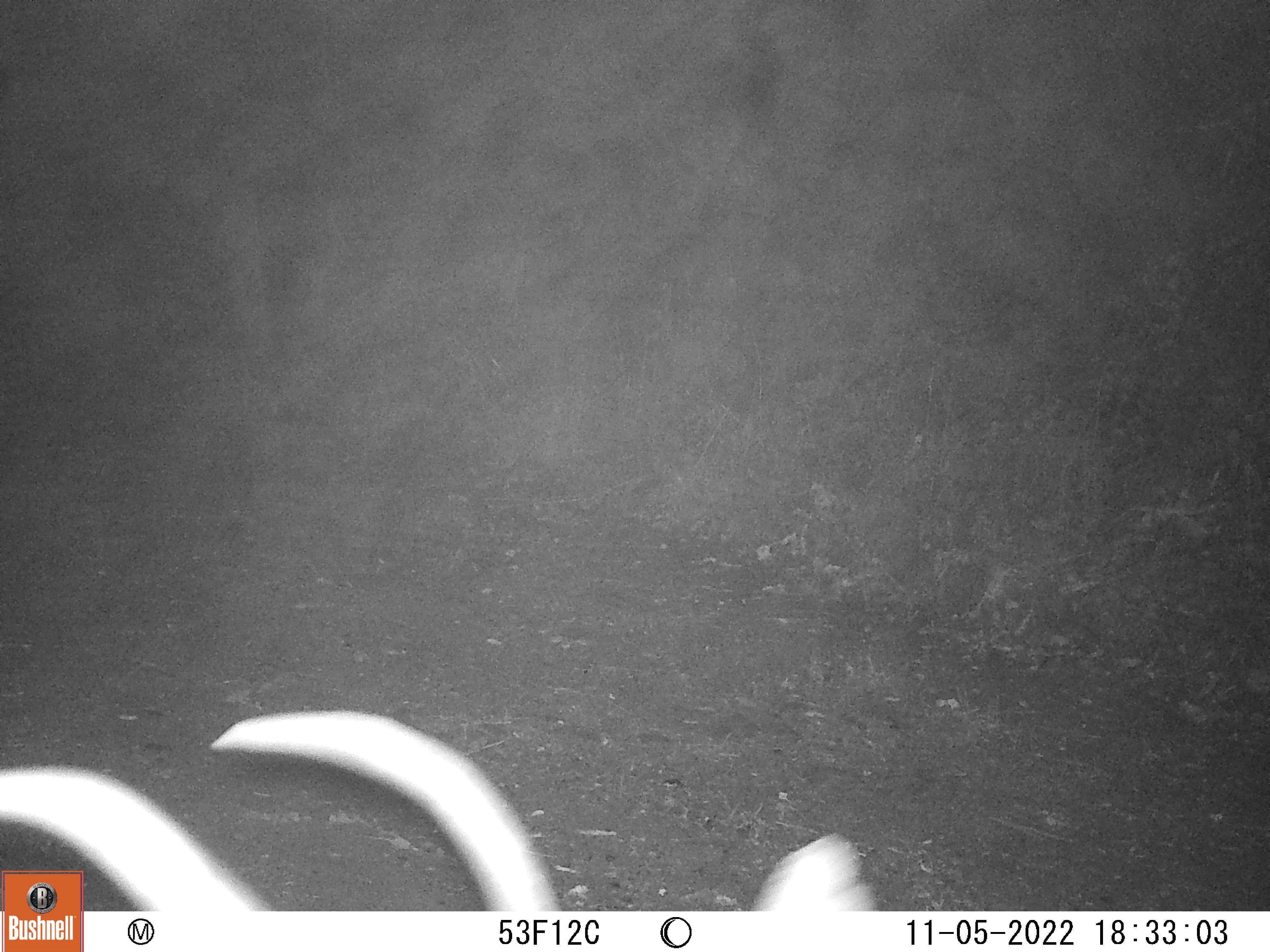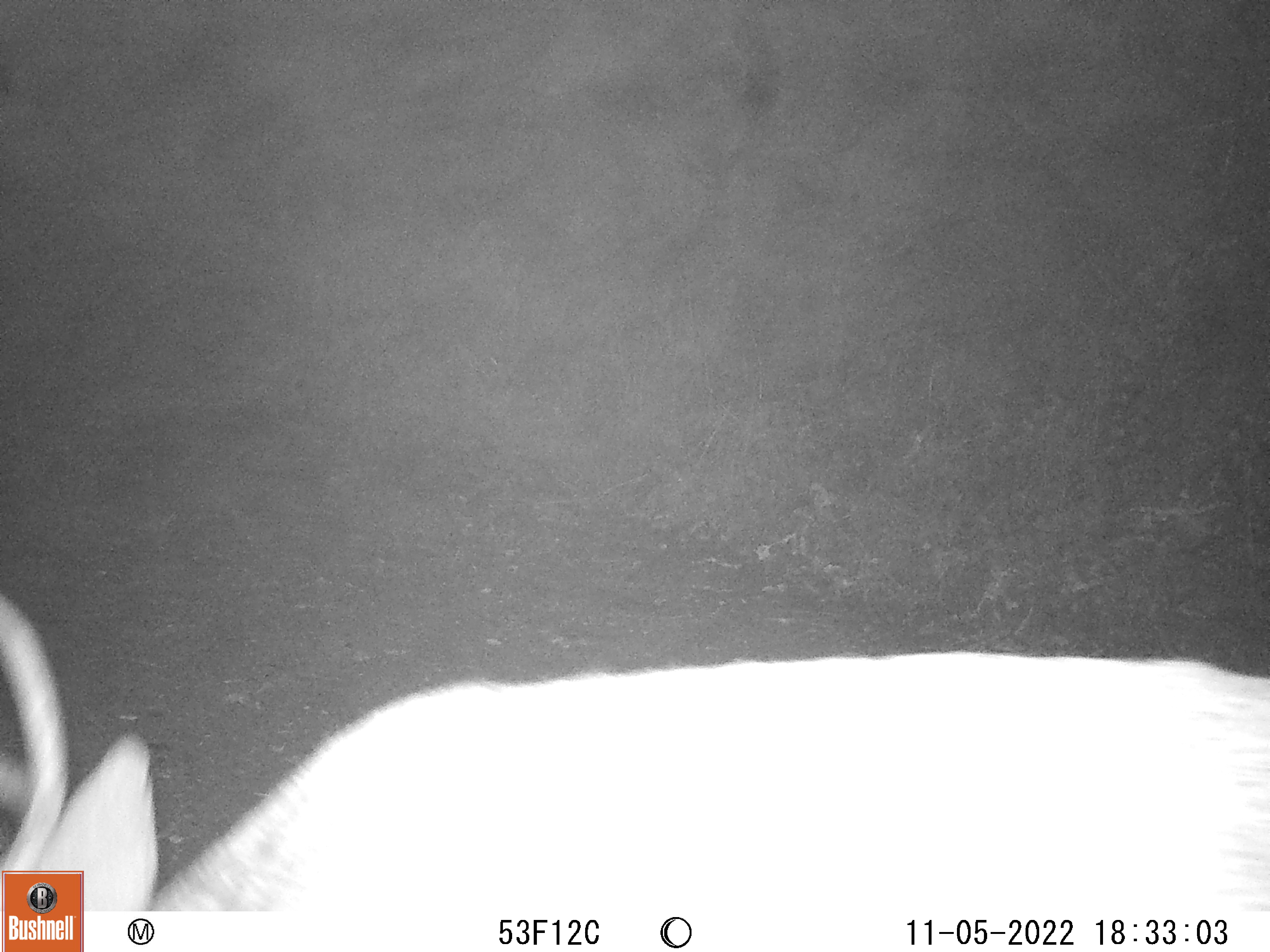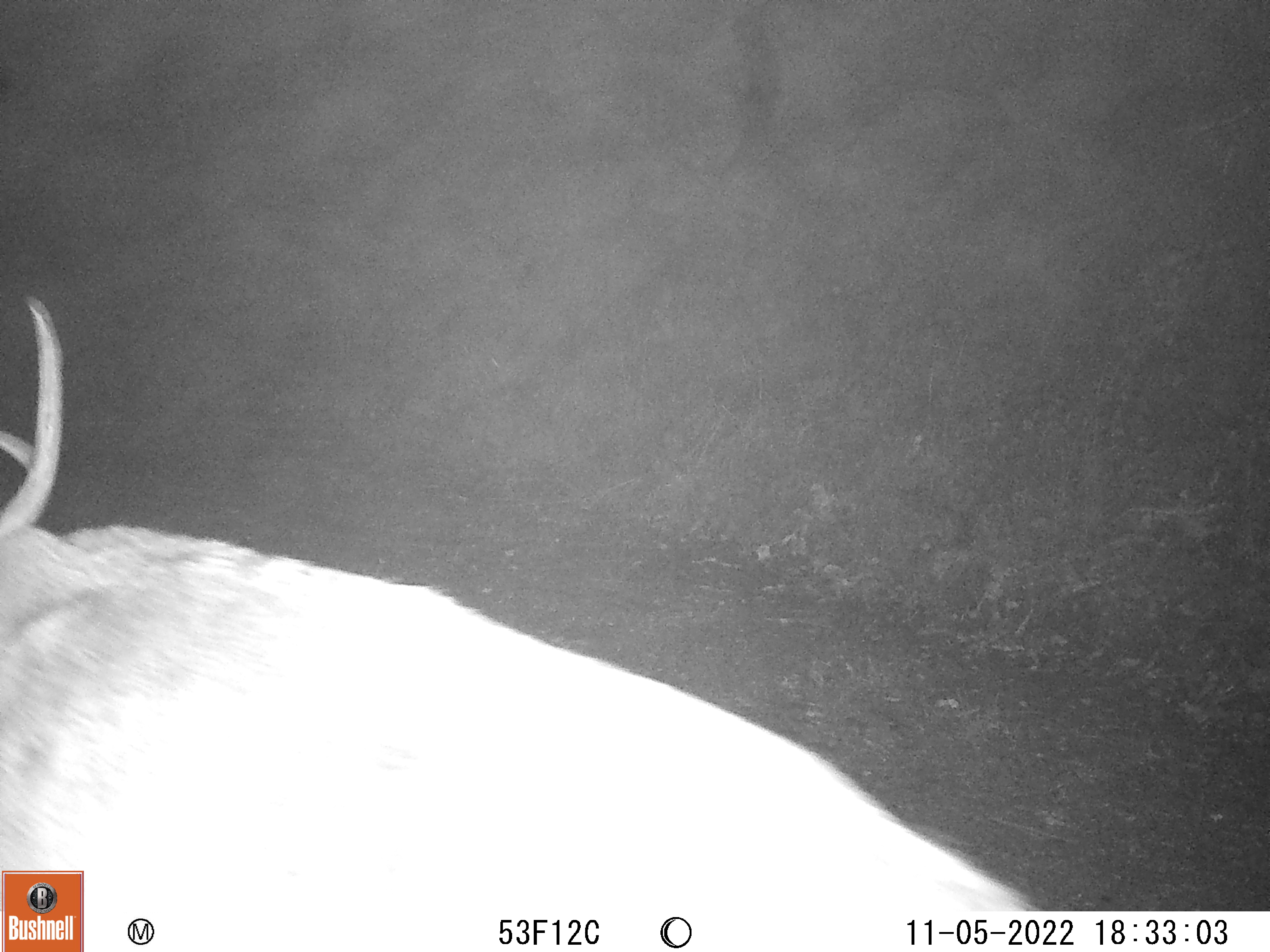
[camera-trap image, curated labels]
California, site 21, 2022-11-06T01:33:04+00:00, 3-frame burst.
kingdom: Animalia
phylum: Chordata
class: Mammalia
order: Artiodactyla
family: Cervidae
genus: Odocoileus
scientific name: Odocoileus hemionus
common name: mule deer